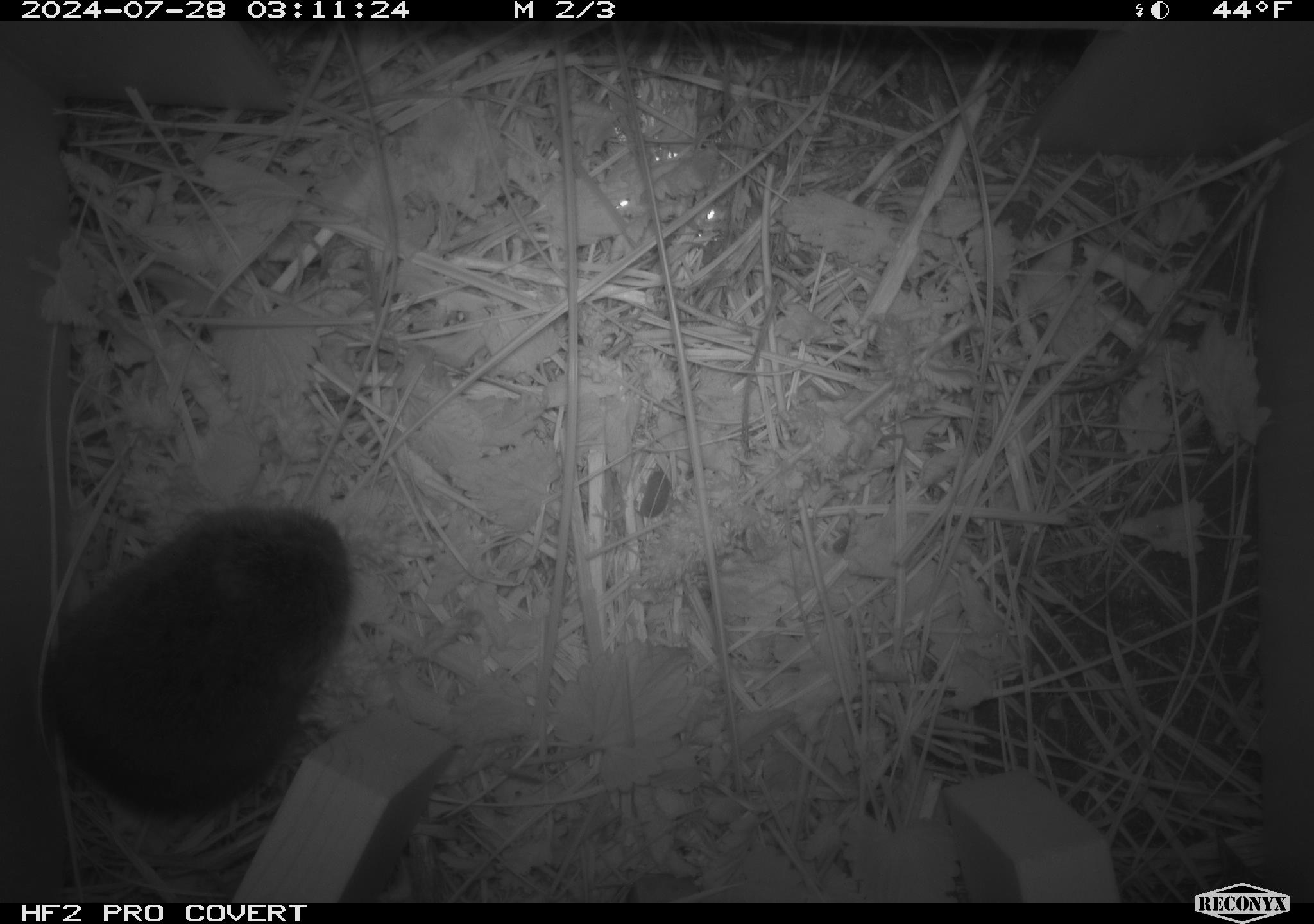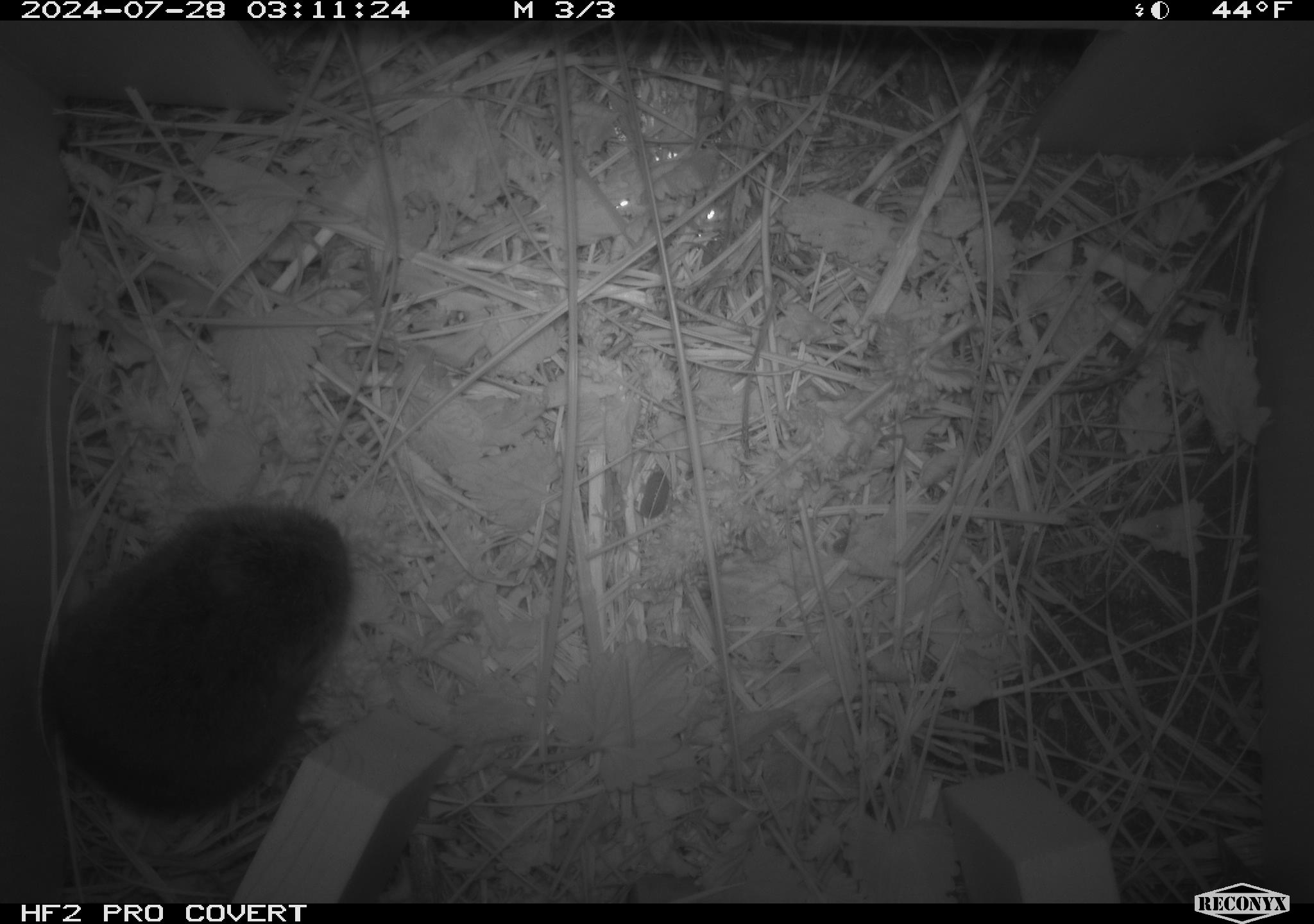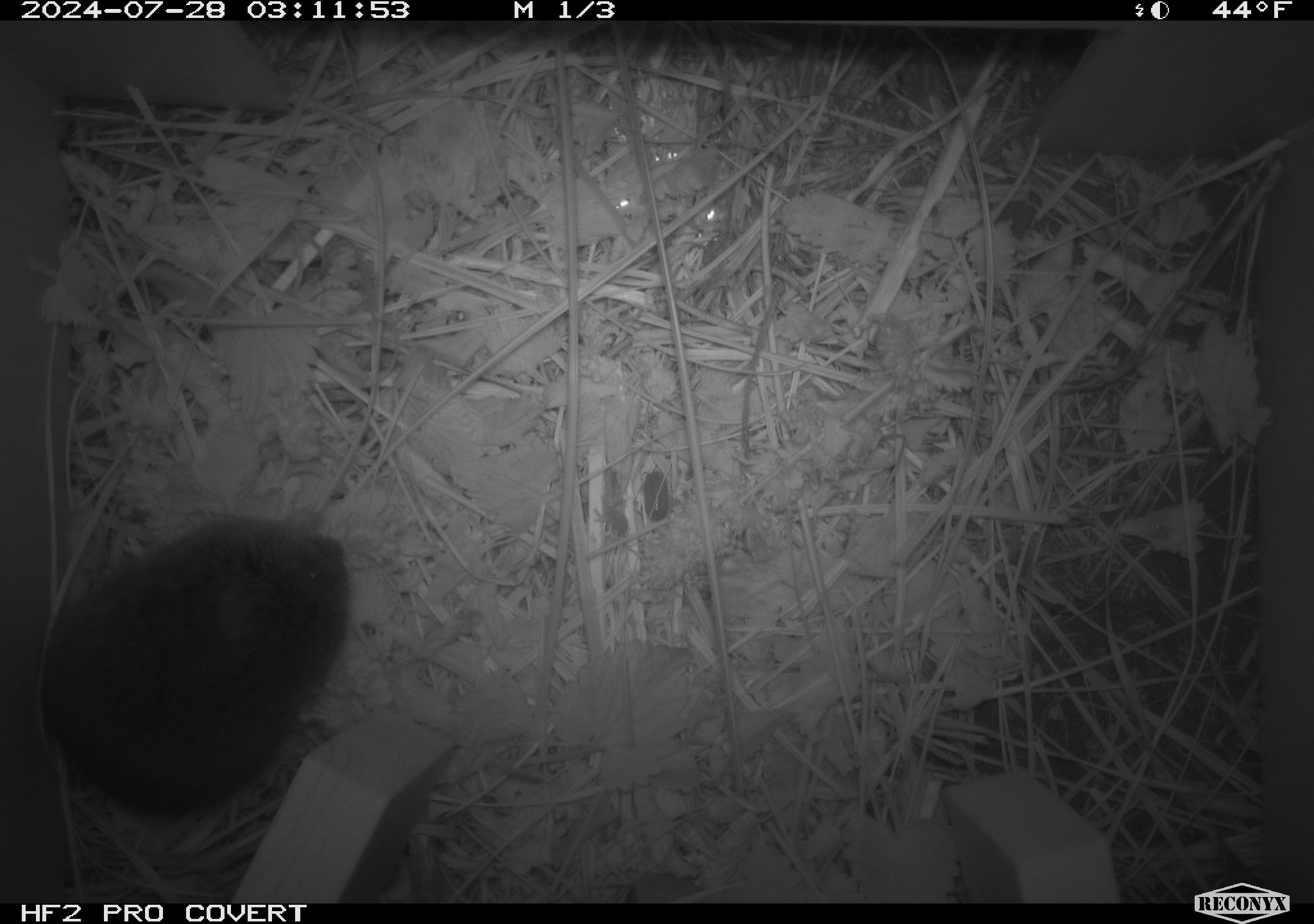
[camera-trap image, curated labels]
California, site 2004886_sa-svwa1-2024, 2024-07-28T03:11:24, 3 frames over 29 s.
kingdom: Animalia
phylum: Chordata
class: Mammalia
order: Rodentia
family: Cricetidae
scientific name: Arvicolinae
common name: voles, lemmings, and muskrats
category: arvicolinae subfamily